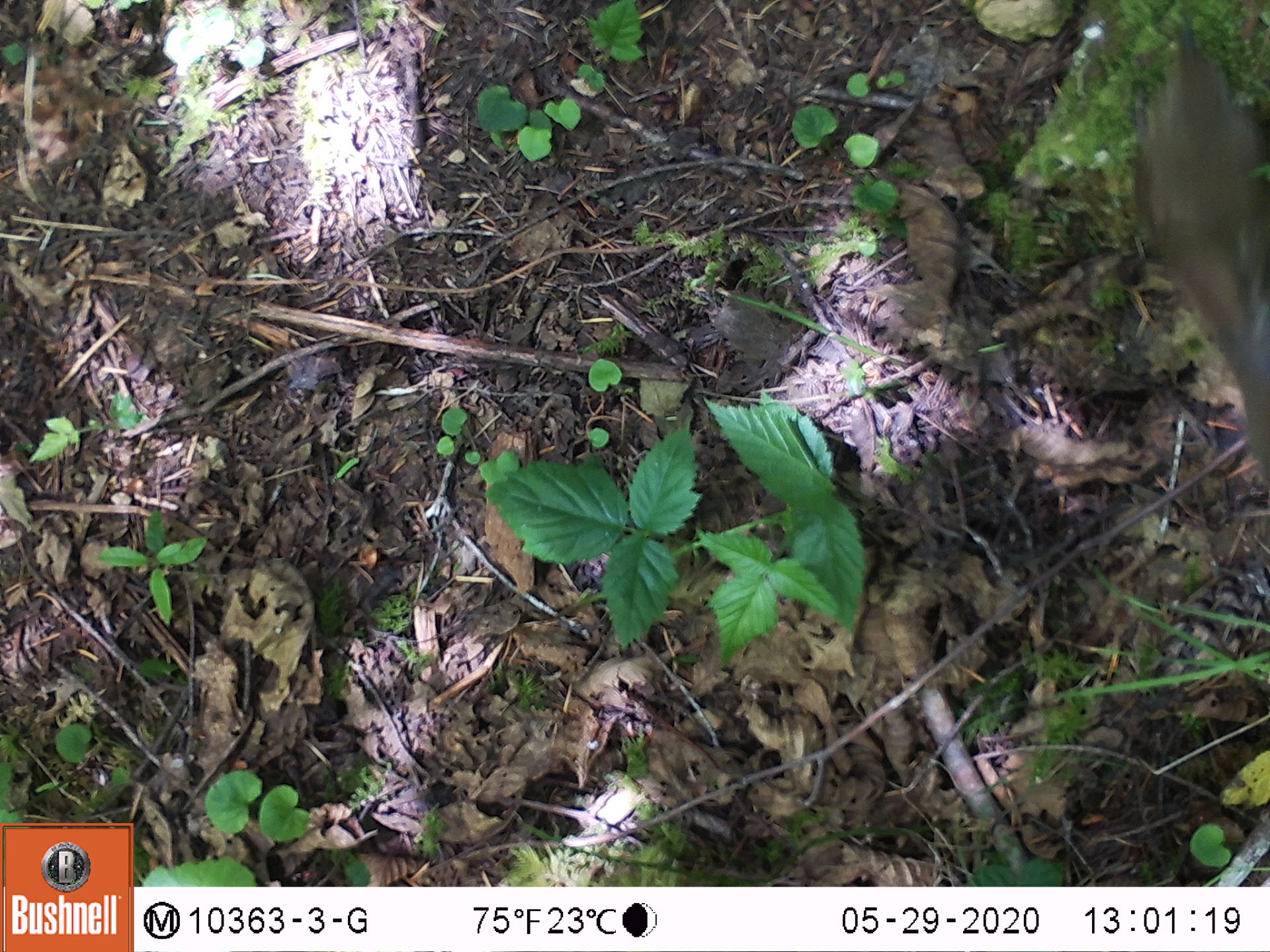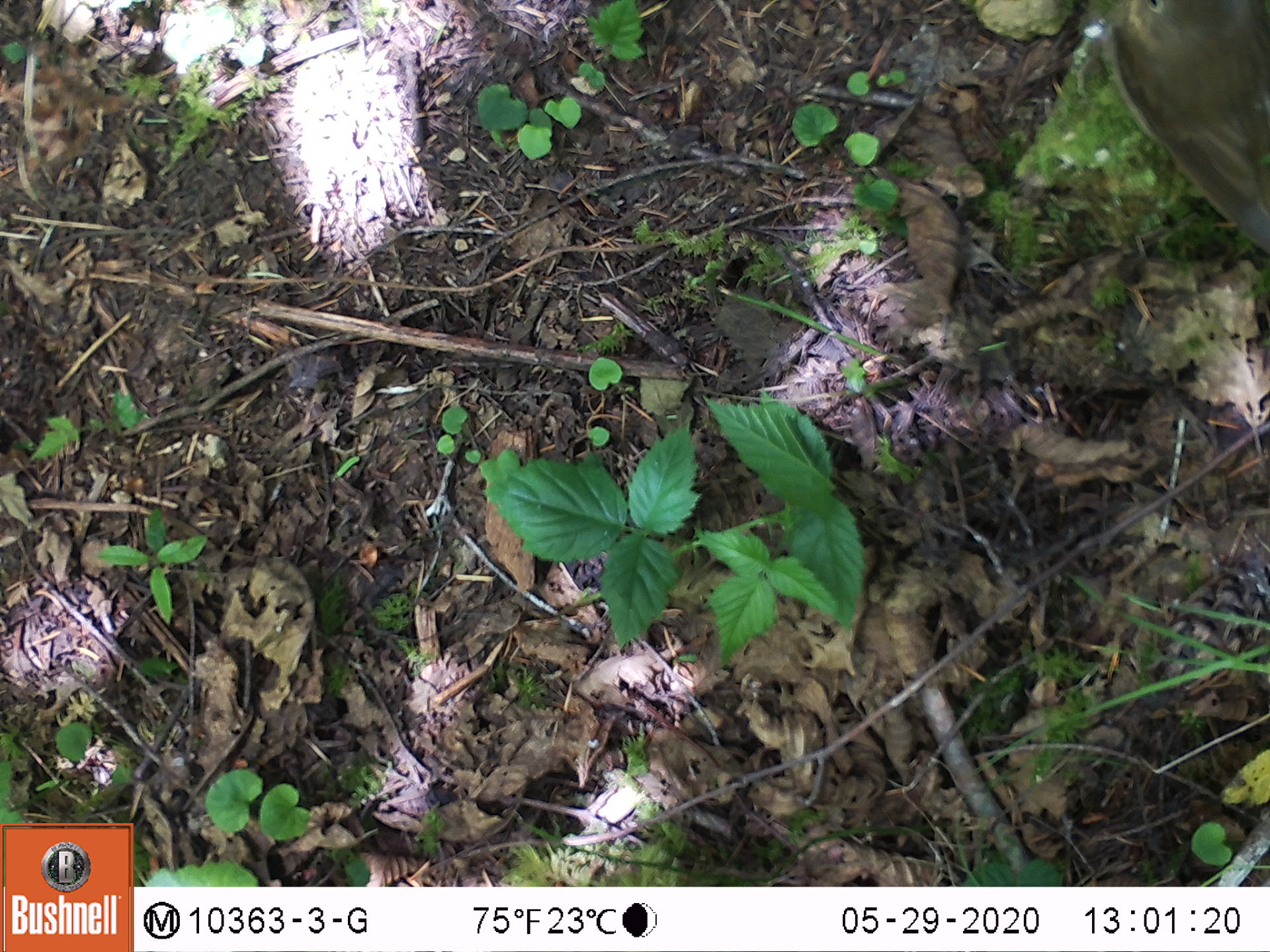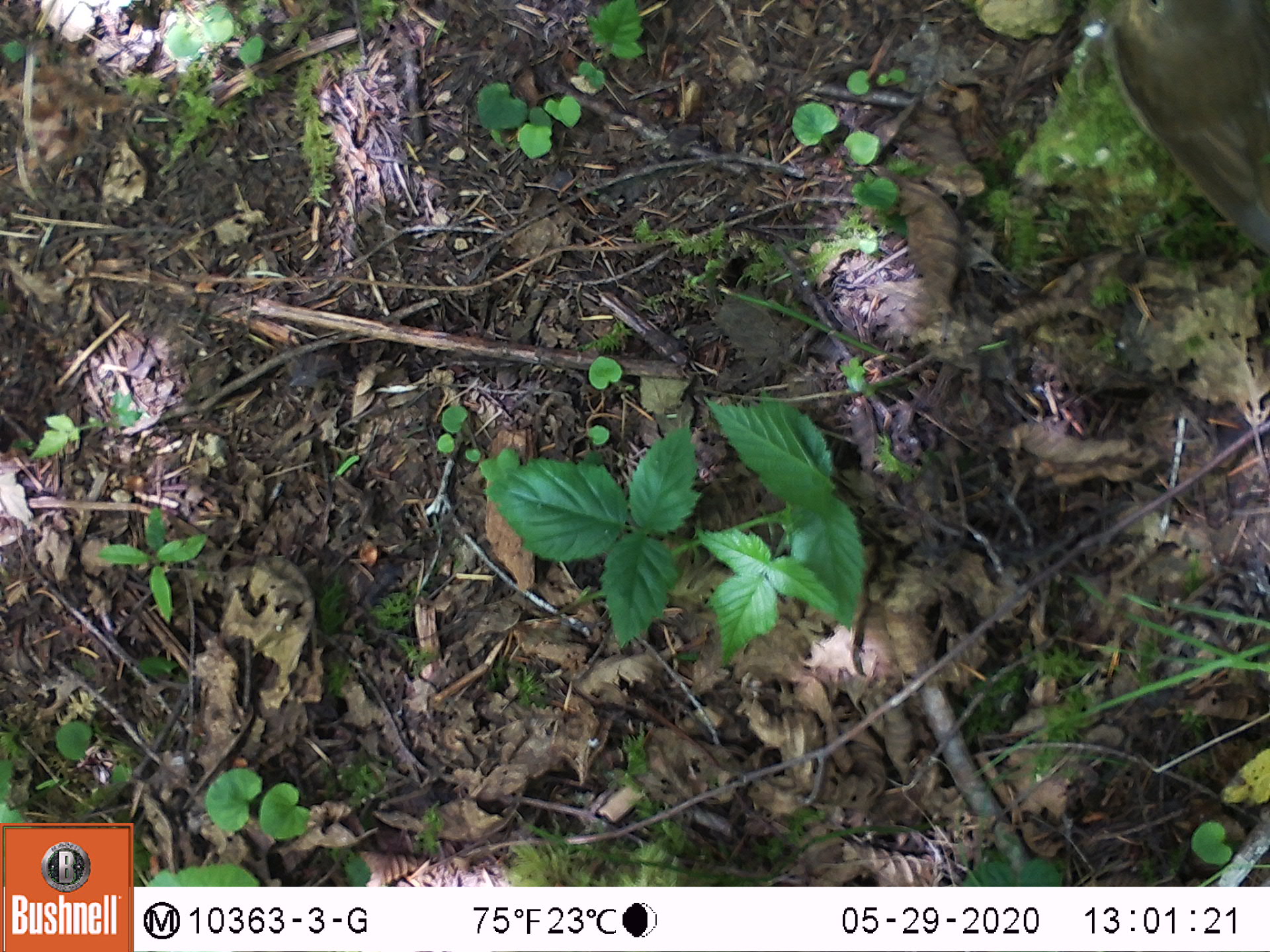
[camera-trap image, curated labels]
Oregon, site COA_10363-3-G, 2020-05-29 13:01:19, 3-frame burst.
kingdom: Animalia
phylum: Chordata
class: Aves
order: Passeriformes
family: Turdidae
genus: Catharus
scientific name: Catharus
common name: brown thrushes and nightingale-thrushes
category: catharus species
Catharus species (brown thrushes and nightingale-thrushes) (Catharus).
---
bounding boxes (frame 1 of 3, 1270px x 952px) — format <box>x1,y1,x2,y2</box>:
catharus species: <box>1126,20,1265,453</box>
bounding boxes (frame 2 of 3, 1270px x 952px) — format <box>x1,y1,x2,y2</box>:
catharus species: <box>1097,0,1265,246</box>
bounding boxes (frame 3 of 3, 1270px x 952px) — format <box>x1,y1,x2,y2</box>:
catharus species: <box>1100,1,1265,247</box>